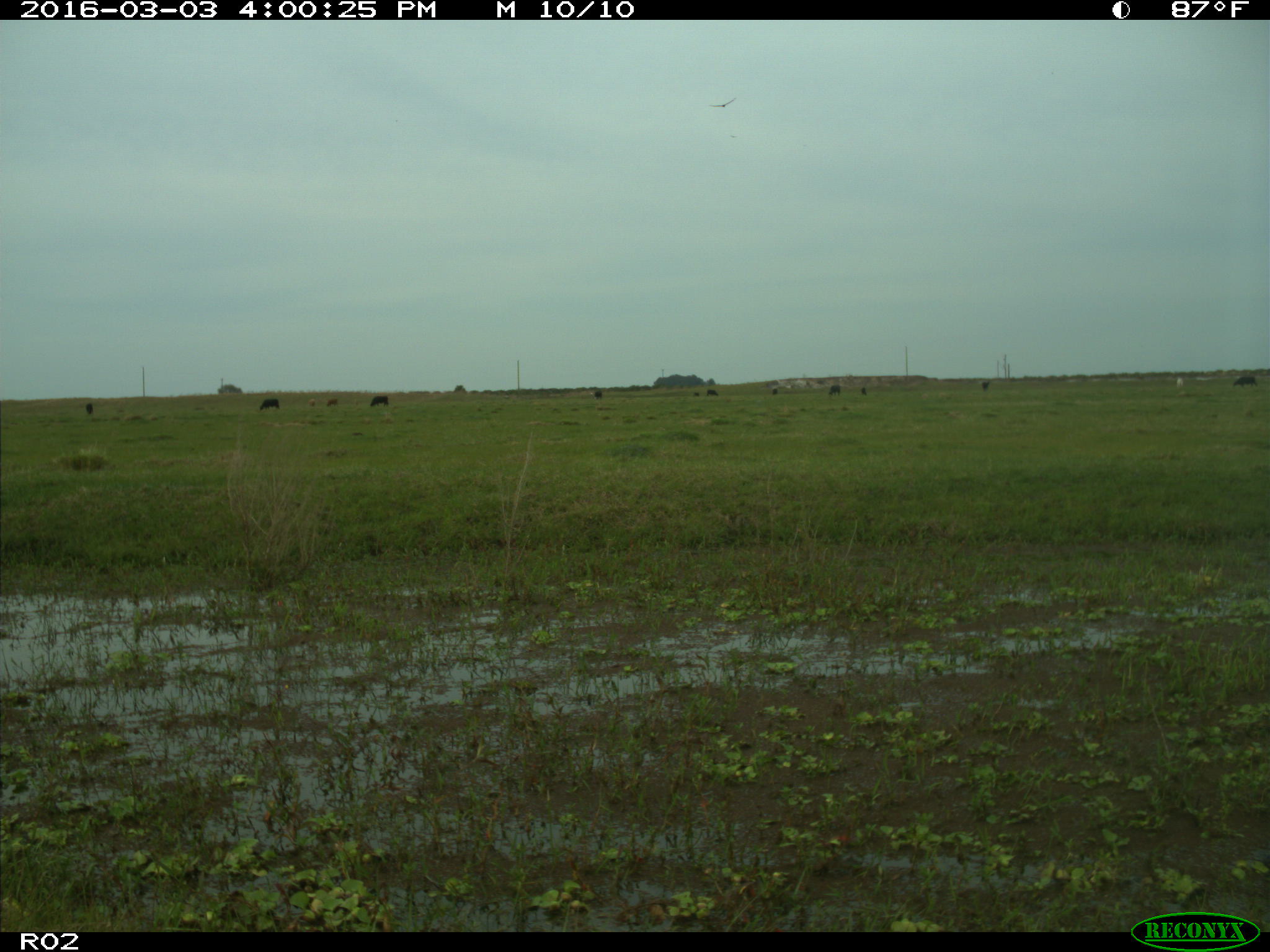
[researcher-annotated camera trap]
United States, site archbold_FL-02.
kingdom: Animalia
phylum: Chordata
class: Mammalia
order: Artiodactyla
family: Bovidae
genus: Bos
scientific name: Bos taurus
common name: domestic cow